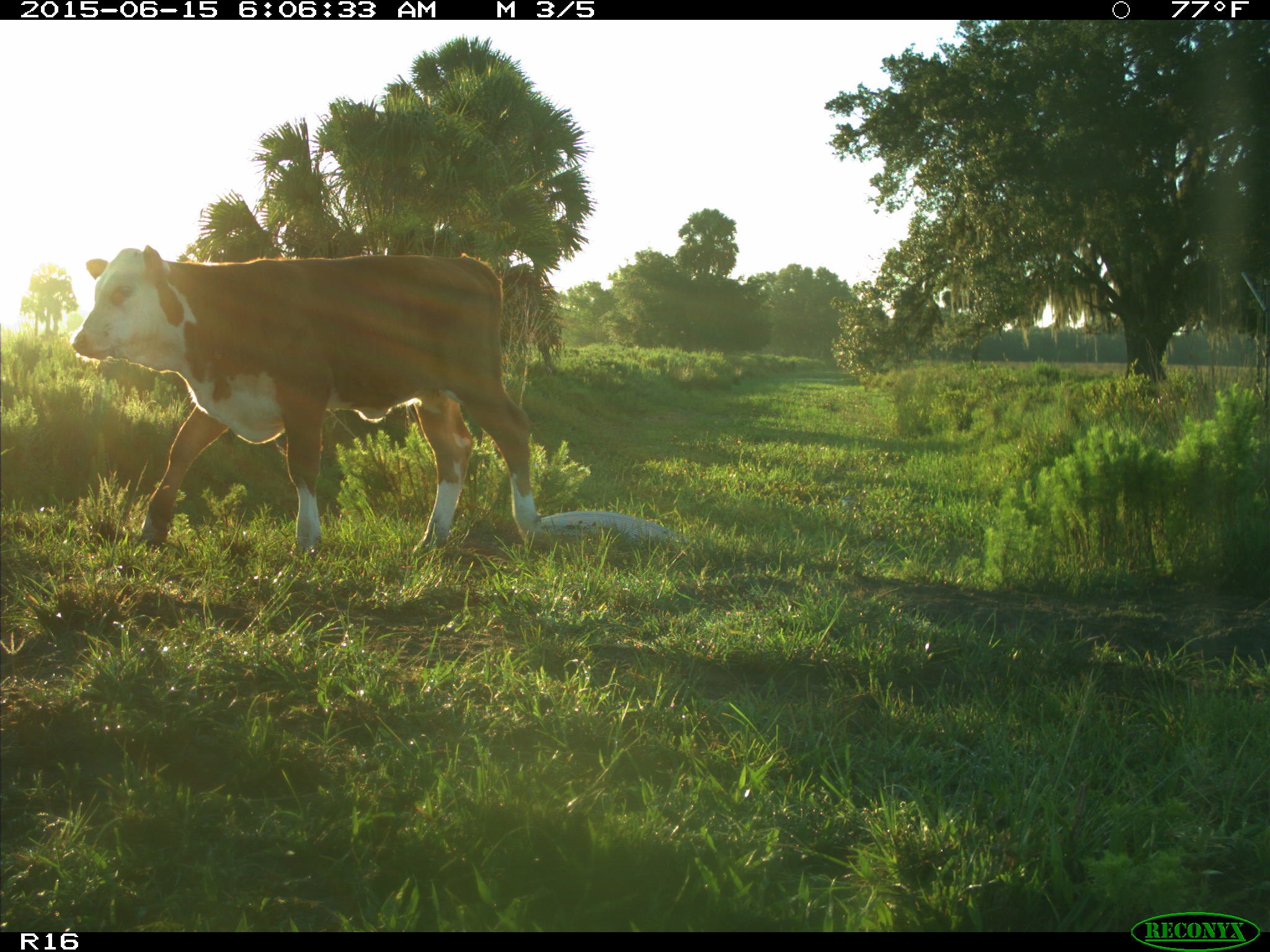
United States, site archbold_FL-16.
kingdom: Animalia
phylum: Chordata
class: Mammalia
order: Artiodactyla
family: Bovidae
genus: Bos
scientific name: Bos taurus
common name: domestic cow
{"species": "Bos taurus (domestic cow)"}